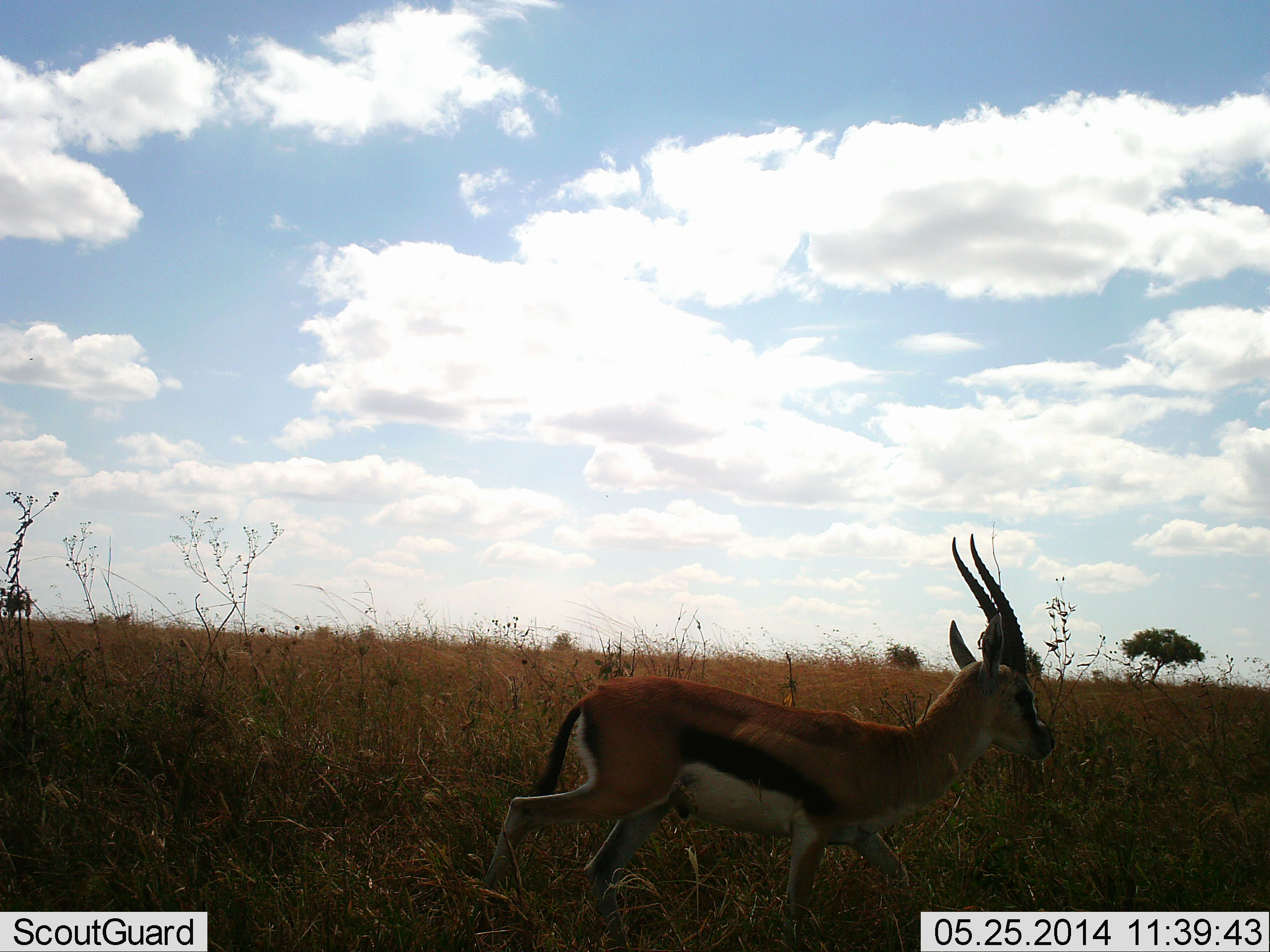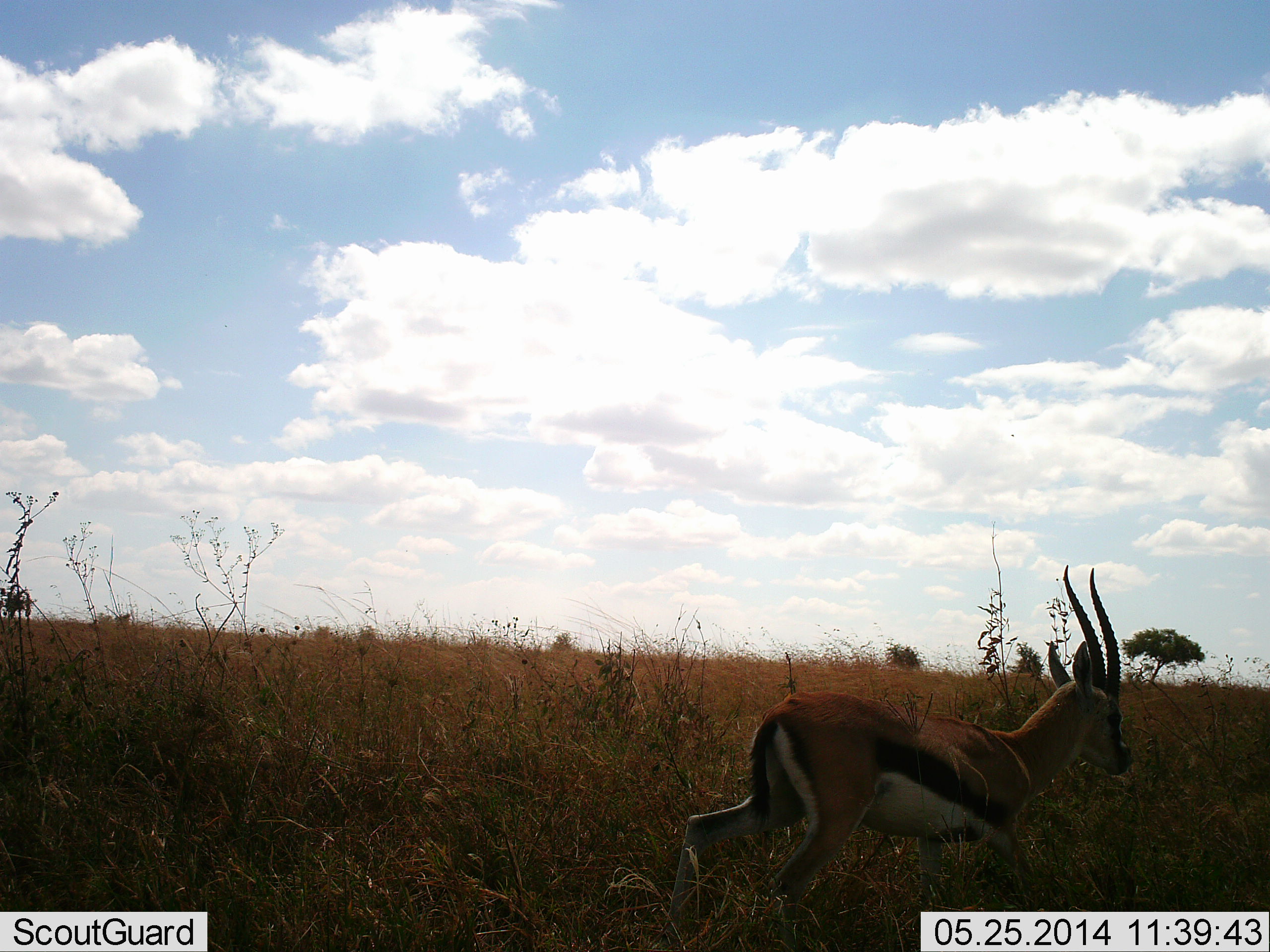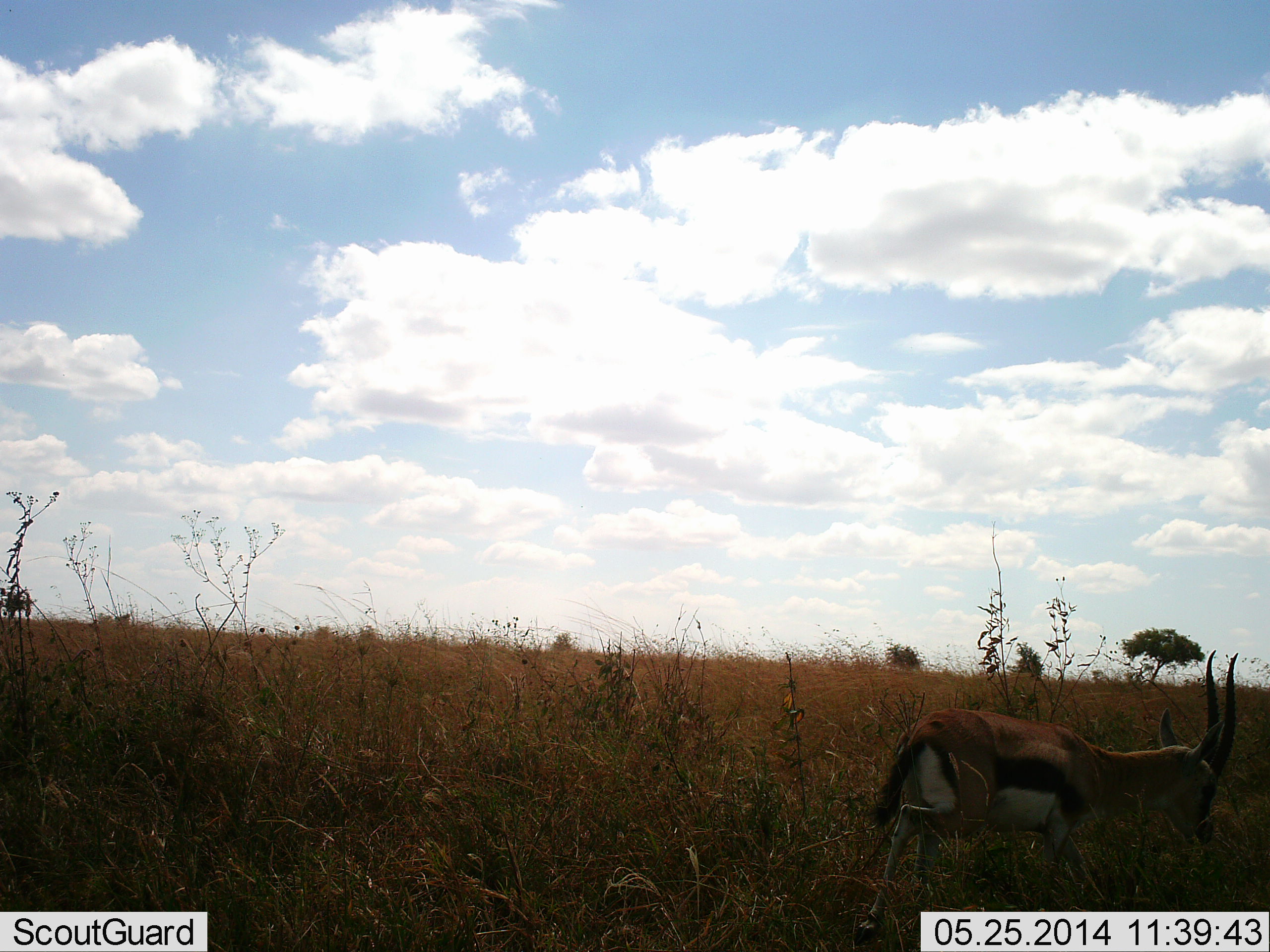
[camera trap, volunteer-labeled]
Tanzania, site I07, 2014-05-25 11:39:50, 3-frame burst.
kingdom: Animalia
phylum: Chordata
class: Mammalia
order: Artiodactyla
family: Bovidae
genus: Eudorcas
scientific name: Eudorcas thomsonii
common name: thomson's gazelle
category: gazellethomsons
Gazellethomsons (thomson's gazelle) (Eudorcas thomsonii), count 1. Behavior (volunteer vote fractions): standing 0%, resting 0%, moving 100%, interacting 0%. Young present (vote fraction): 0%. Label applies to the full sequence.